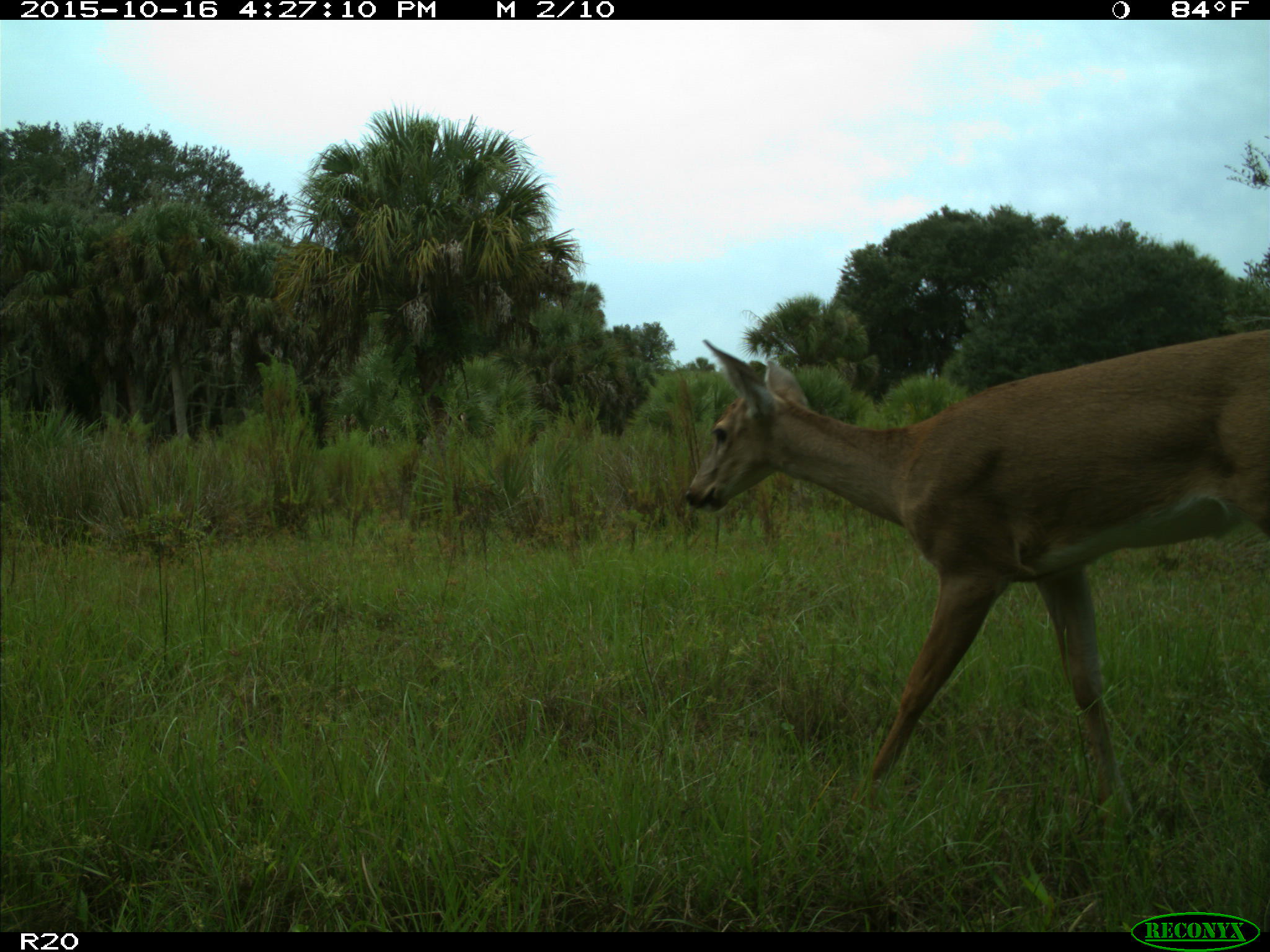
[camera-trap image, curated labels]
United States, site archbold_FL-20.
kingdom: Animalia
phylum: Chordata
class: Mammalia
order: Artiodactyla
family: Cervidae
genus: Odocoileus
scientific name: Odocoileus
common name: deer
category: unidentified deer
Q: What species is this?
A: Unidentified deer (deer) (Odocoileus).